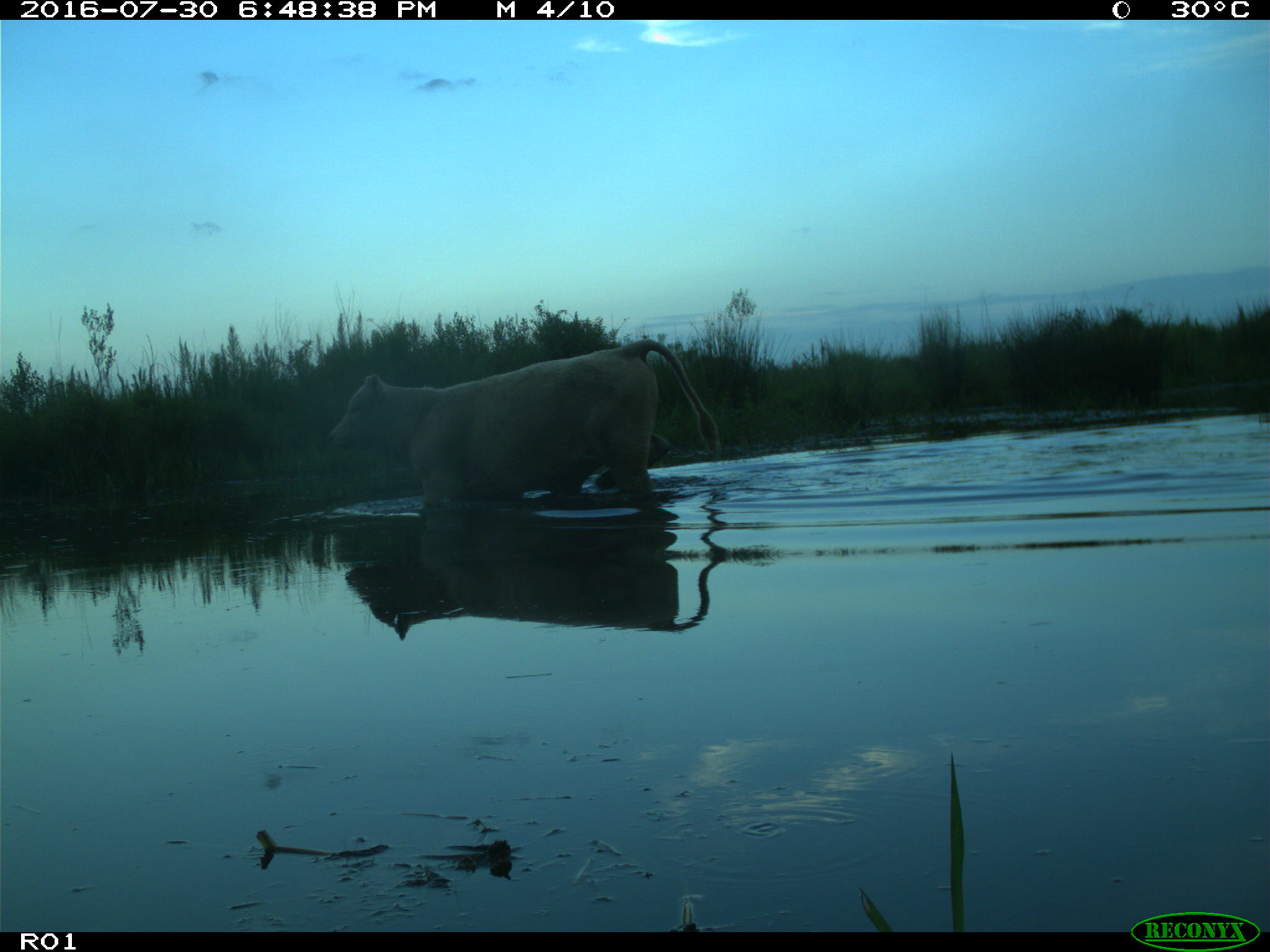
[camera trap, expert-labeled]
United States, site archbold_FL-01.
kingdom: Animalia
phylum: Chordata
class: Mammalia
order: Artiodactyla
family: Bovidae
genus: Bos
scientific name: Bos taurus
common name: domestic cow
Bos taurus (domestic cow).